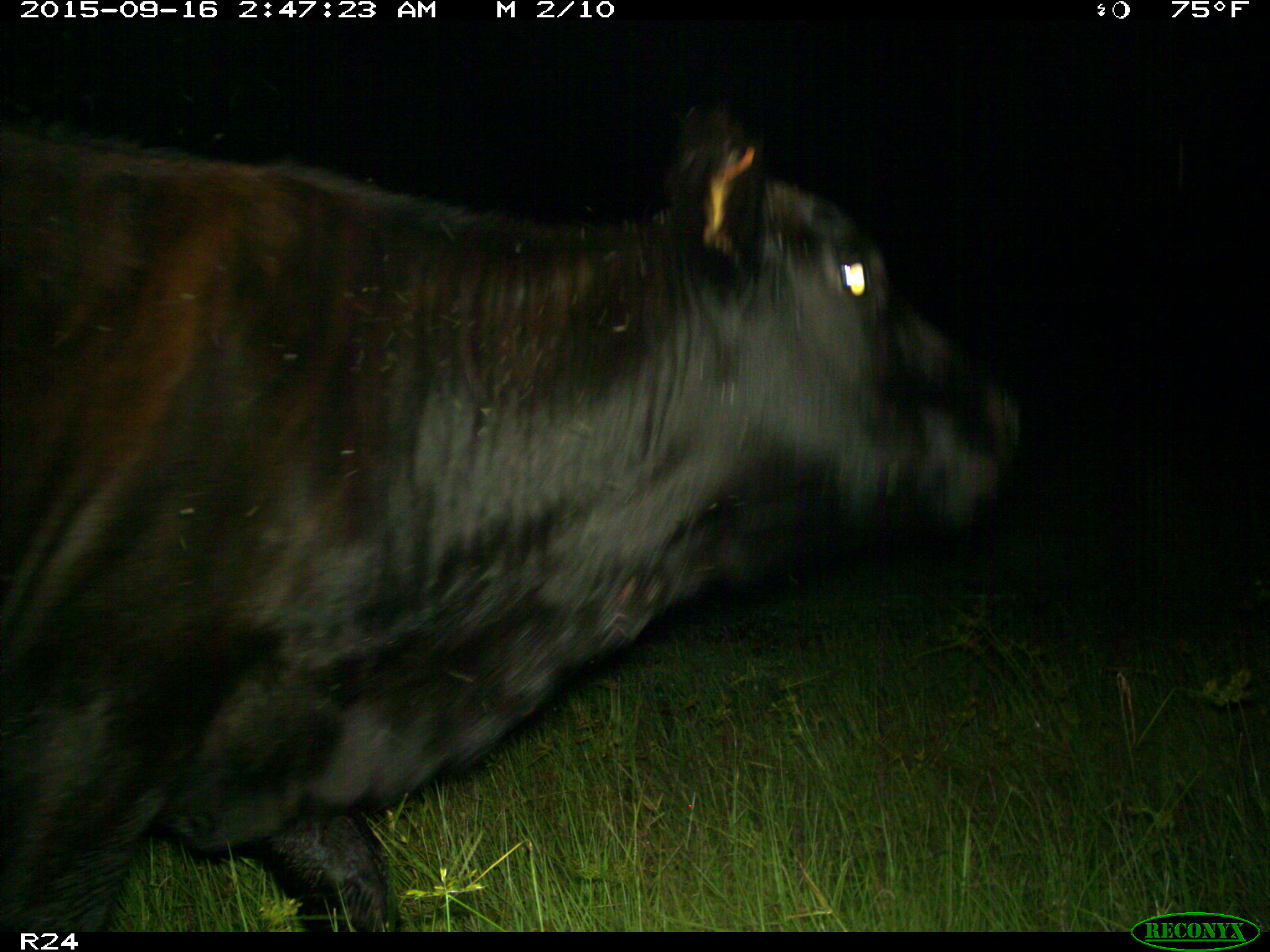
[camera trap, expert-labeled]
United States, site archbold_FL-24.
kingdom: Animalia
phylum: Chordata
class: Mammalia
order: Artiodactyla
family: Bovidae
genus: Bos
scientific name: Bos taurus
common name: domestic cow